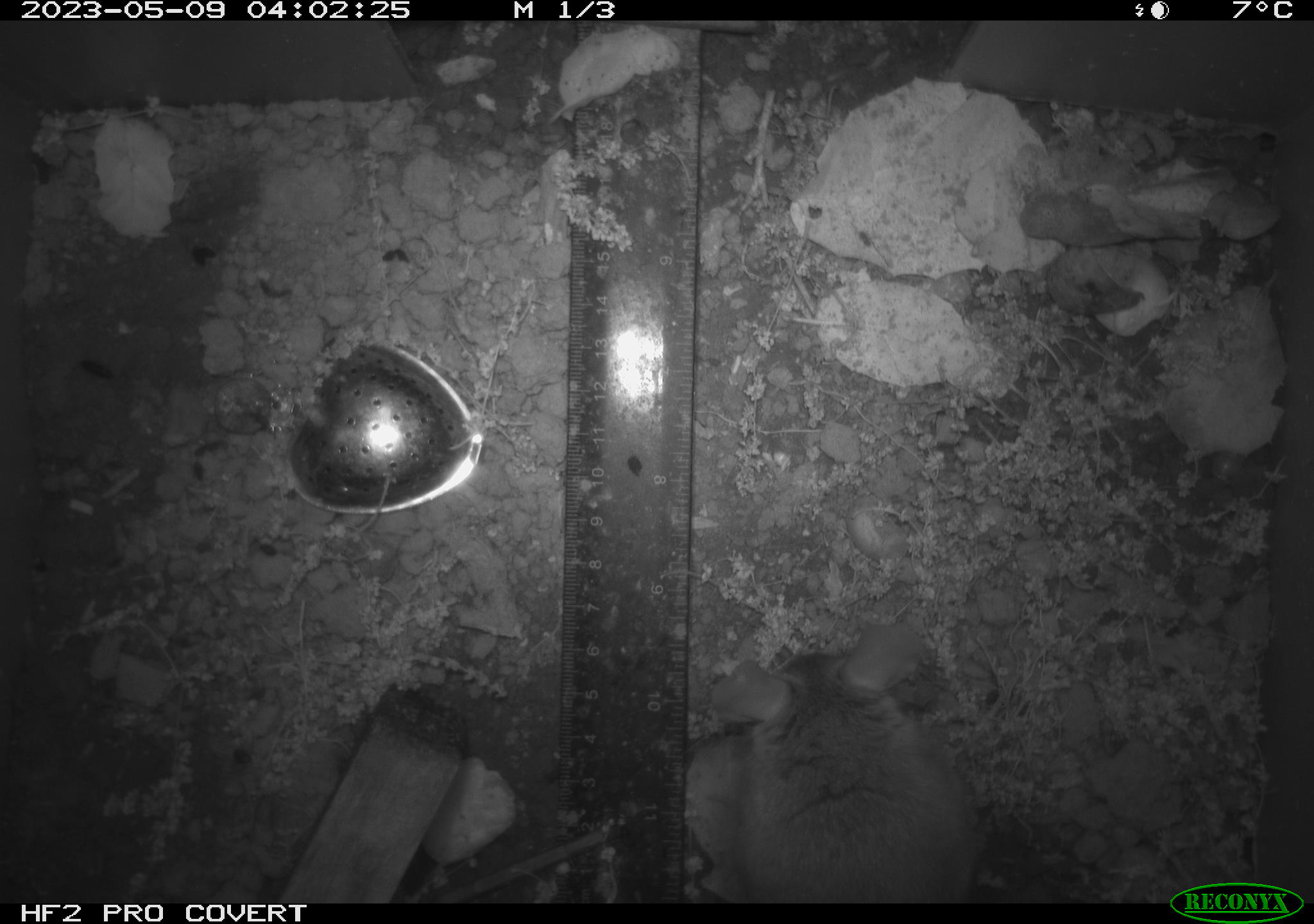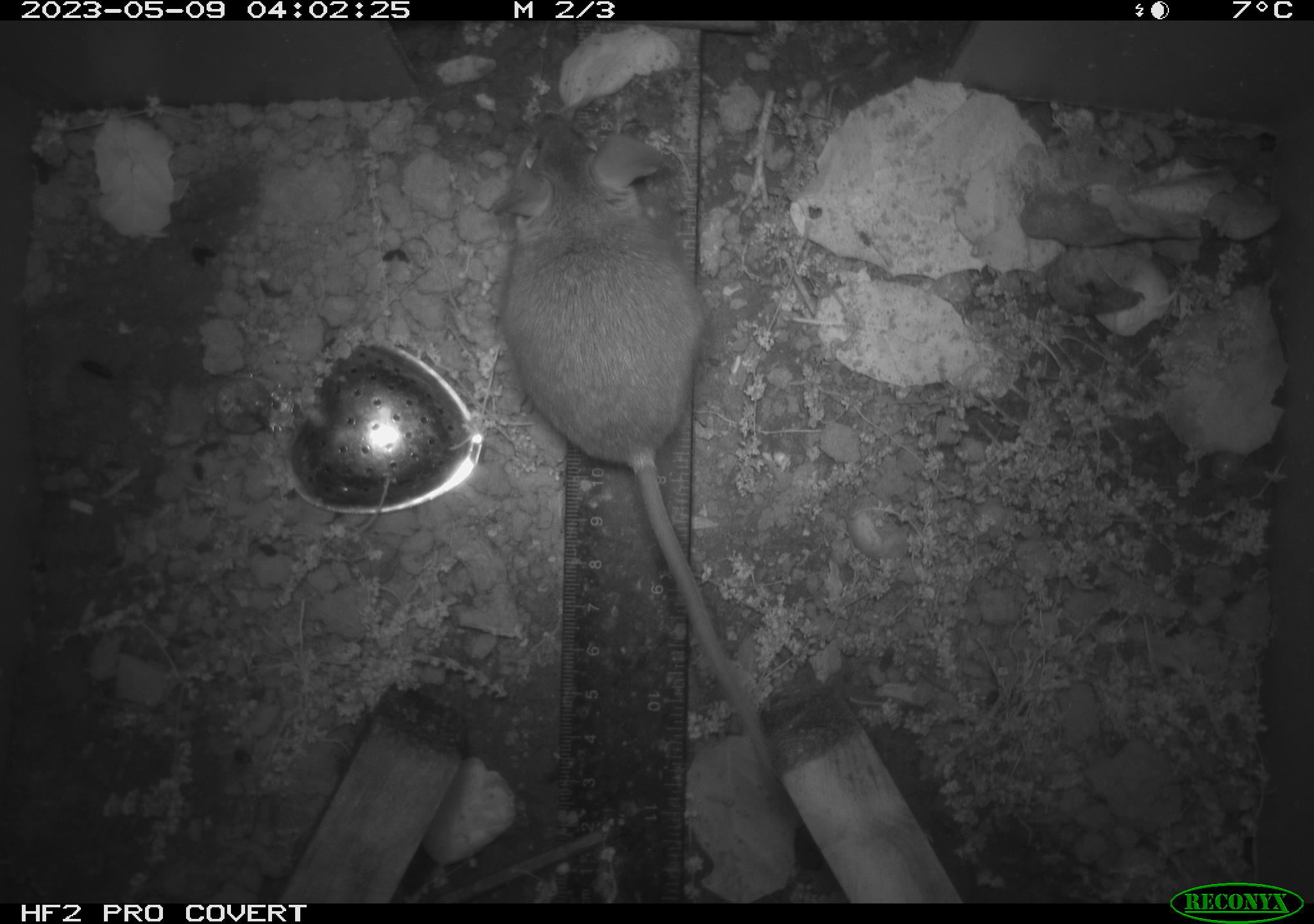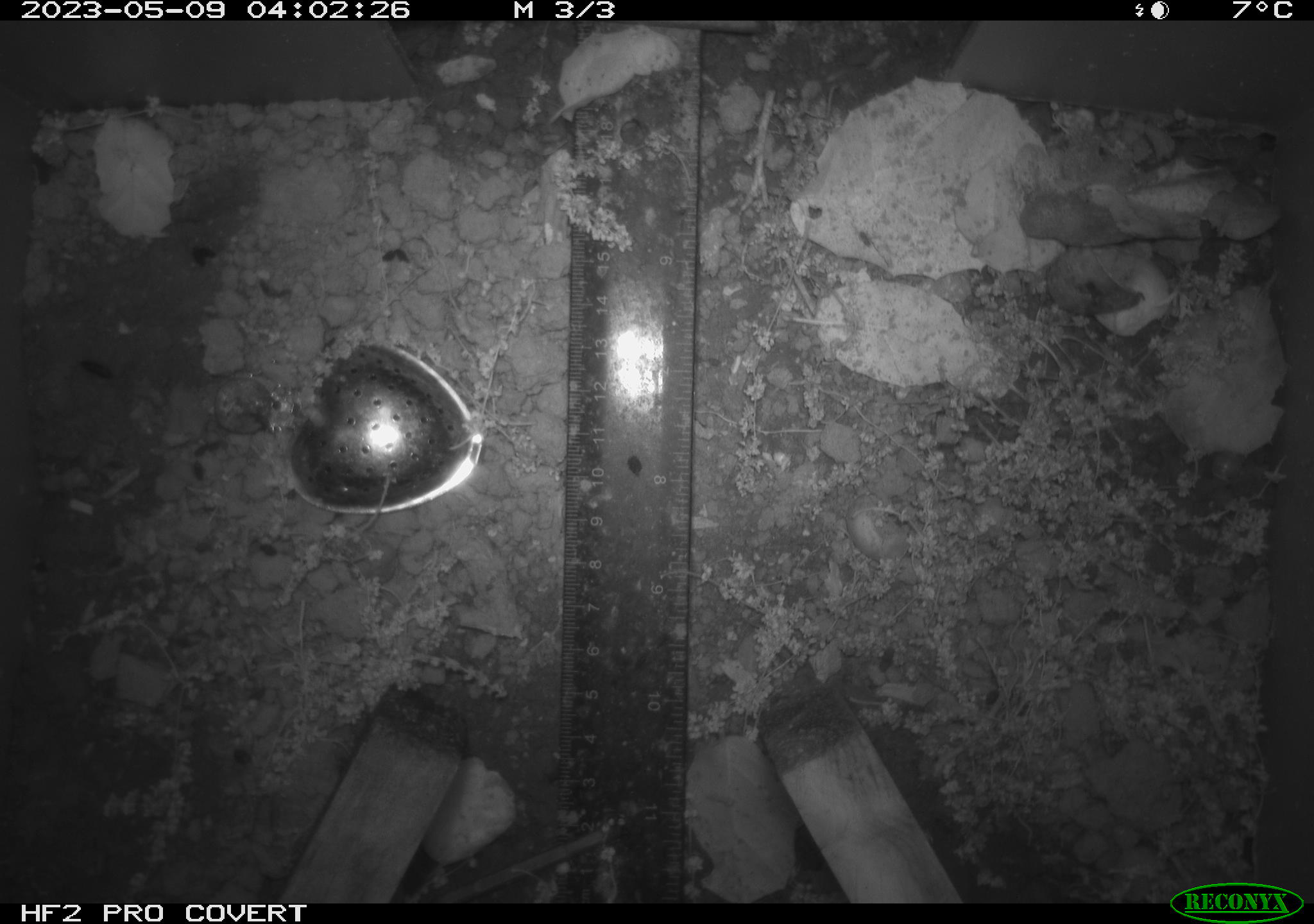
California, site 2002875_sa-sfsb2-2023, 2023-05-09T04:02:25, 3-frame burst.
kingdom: Animalia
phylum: Chordata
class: Mammalia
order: Rodentia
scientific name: Rodentia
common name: mouse species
Mouse species (Rodentia).